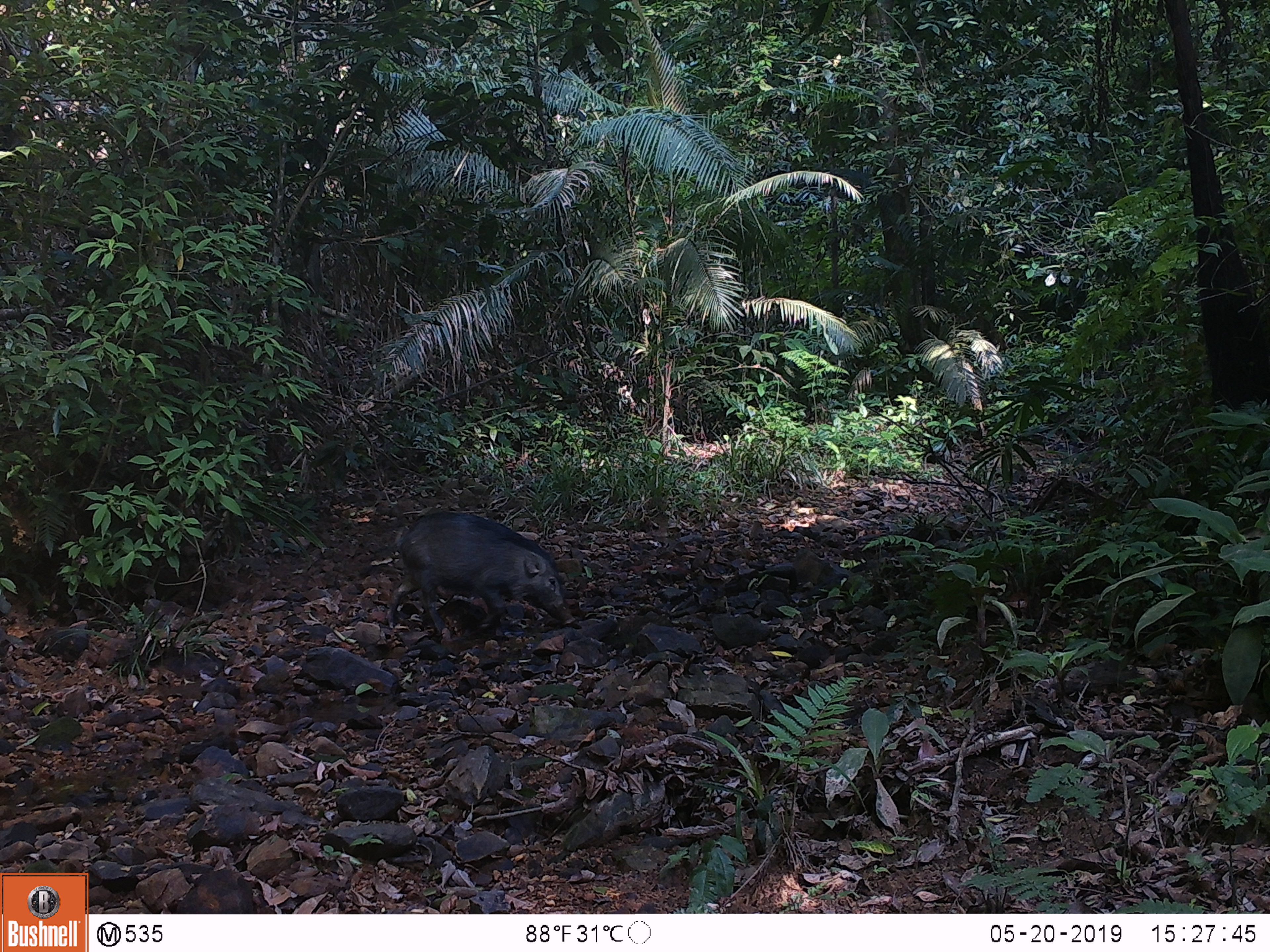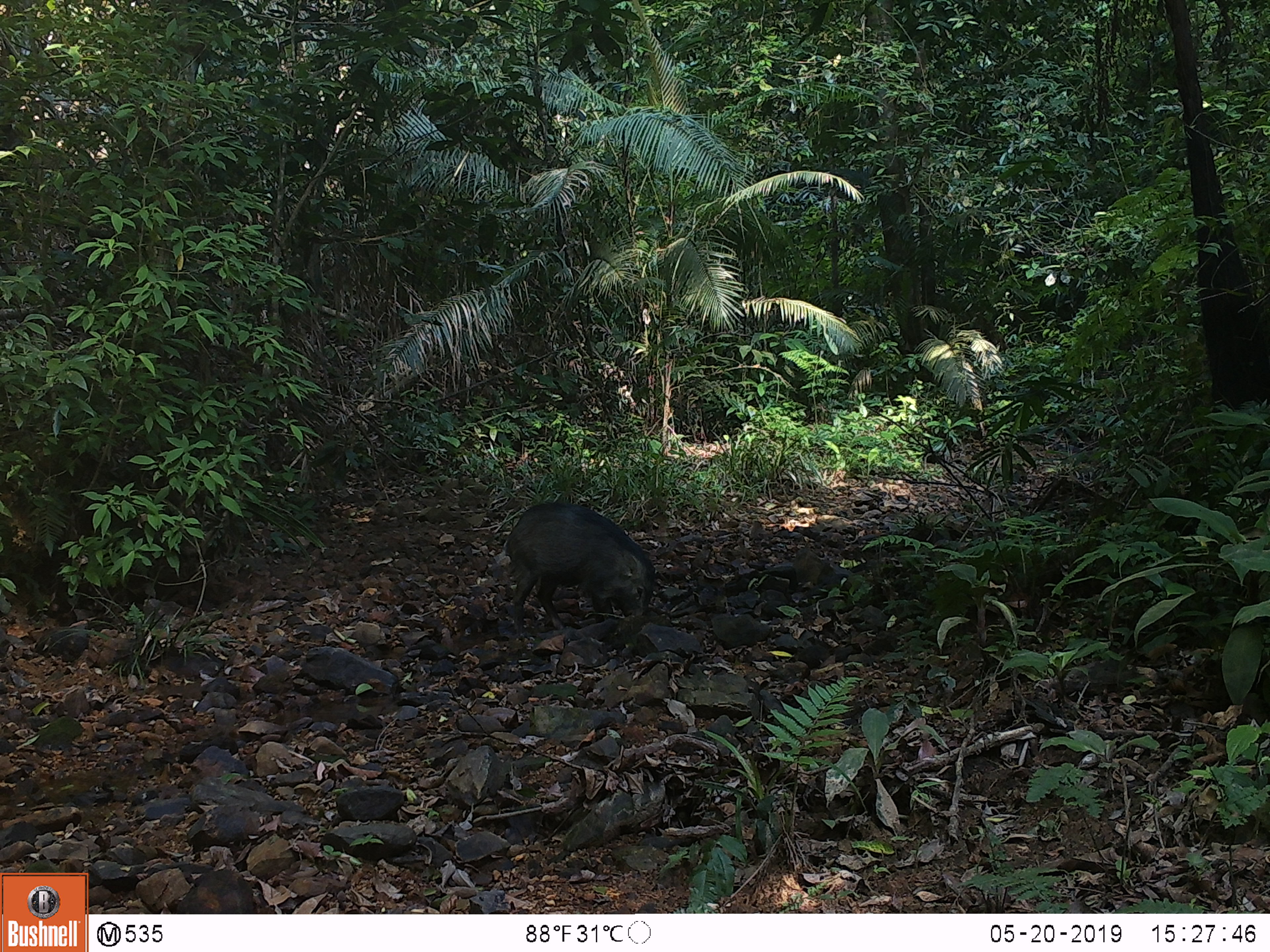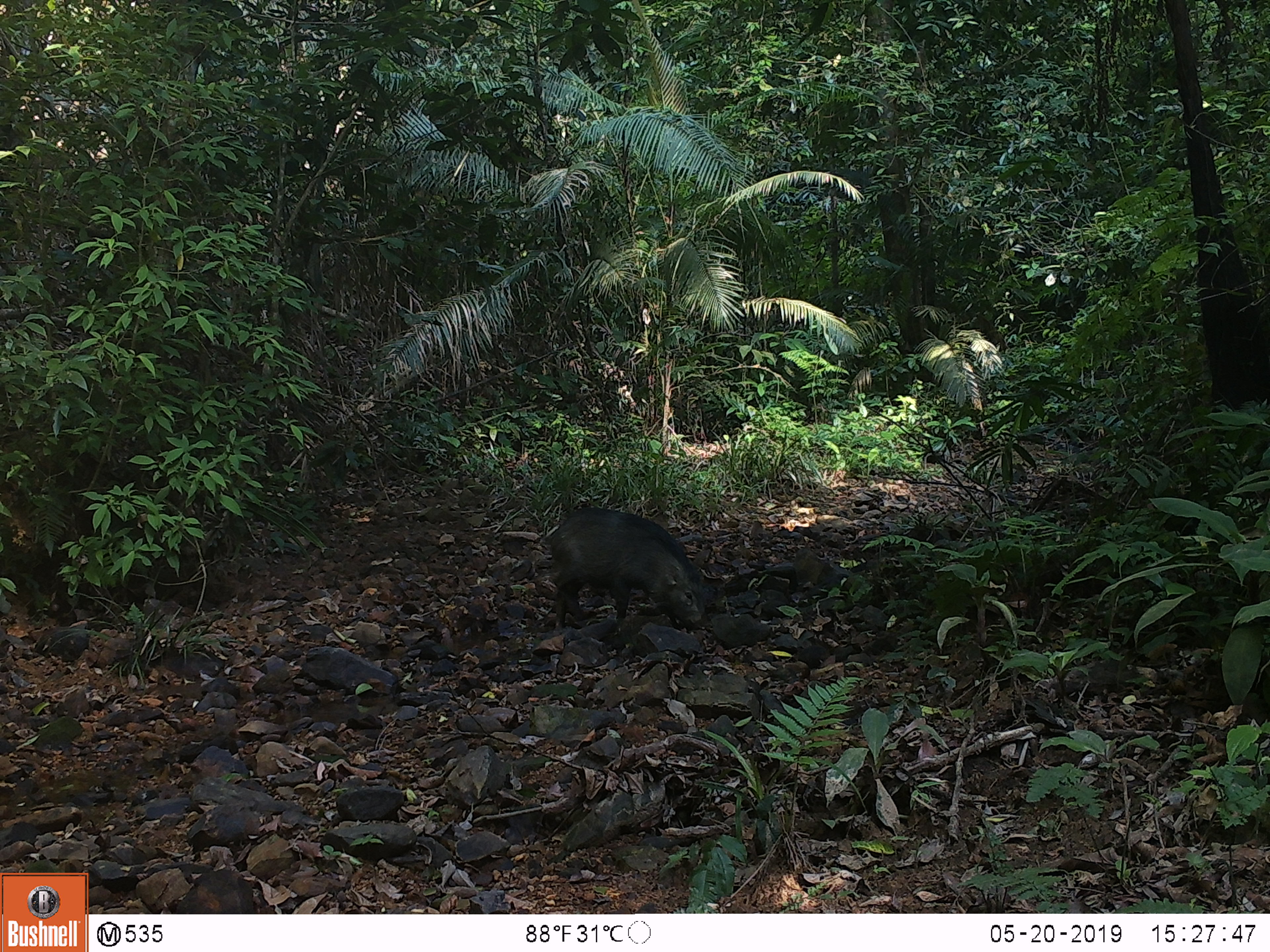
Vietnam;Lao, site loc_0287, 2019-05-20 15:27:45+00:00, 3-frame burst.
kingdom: Animalia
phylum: Chordata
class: Mammalia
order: Artiodactyla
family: Suidae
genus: Sus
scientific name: Sus scrofa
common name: eurasian wild pig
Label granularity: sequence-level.